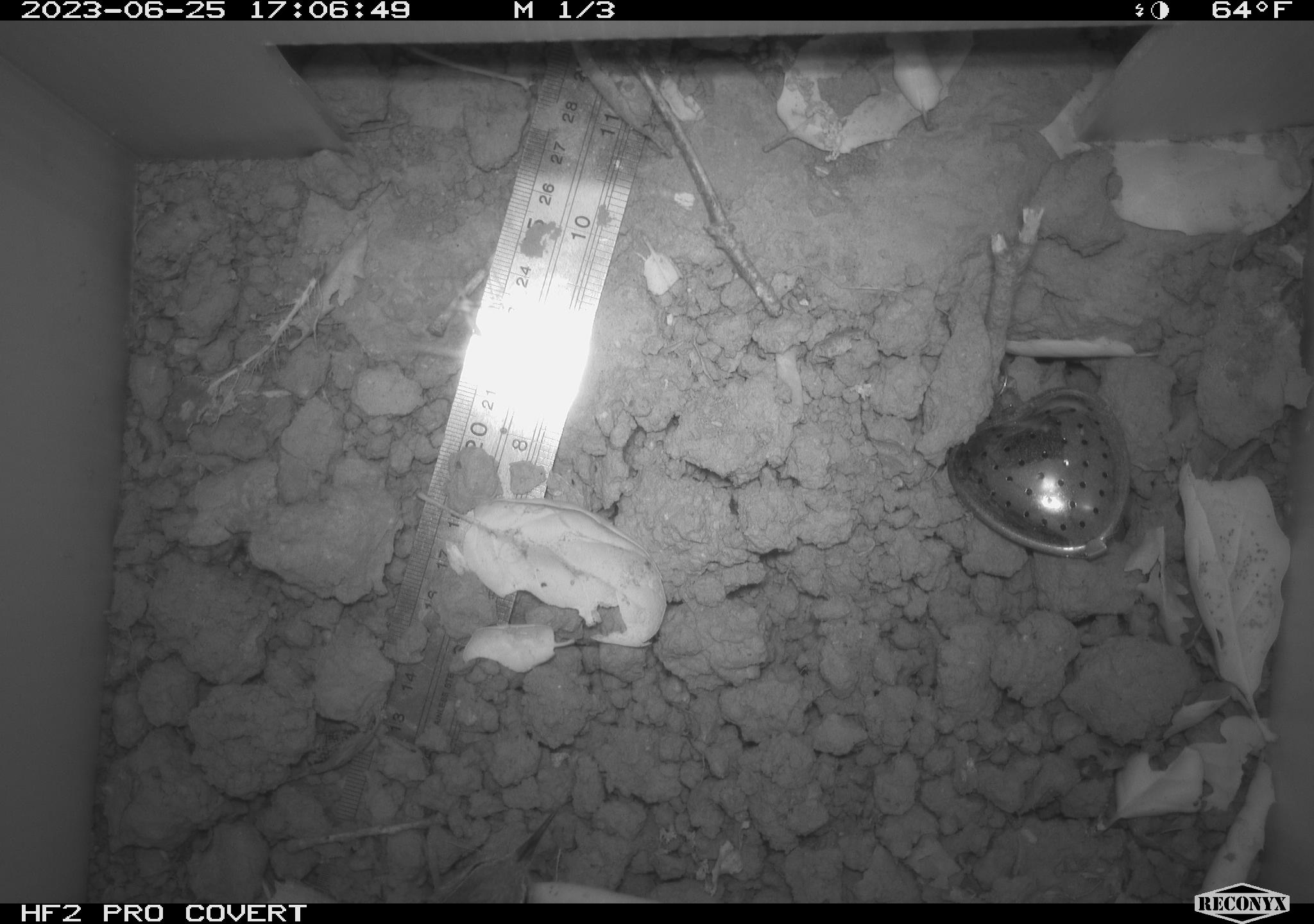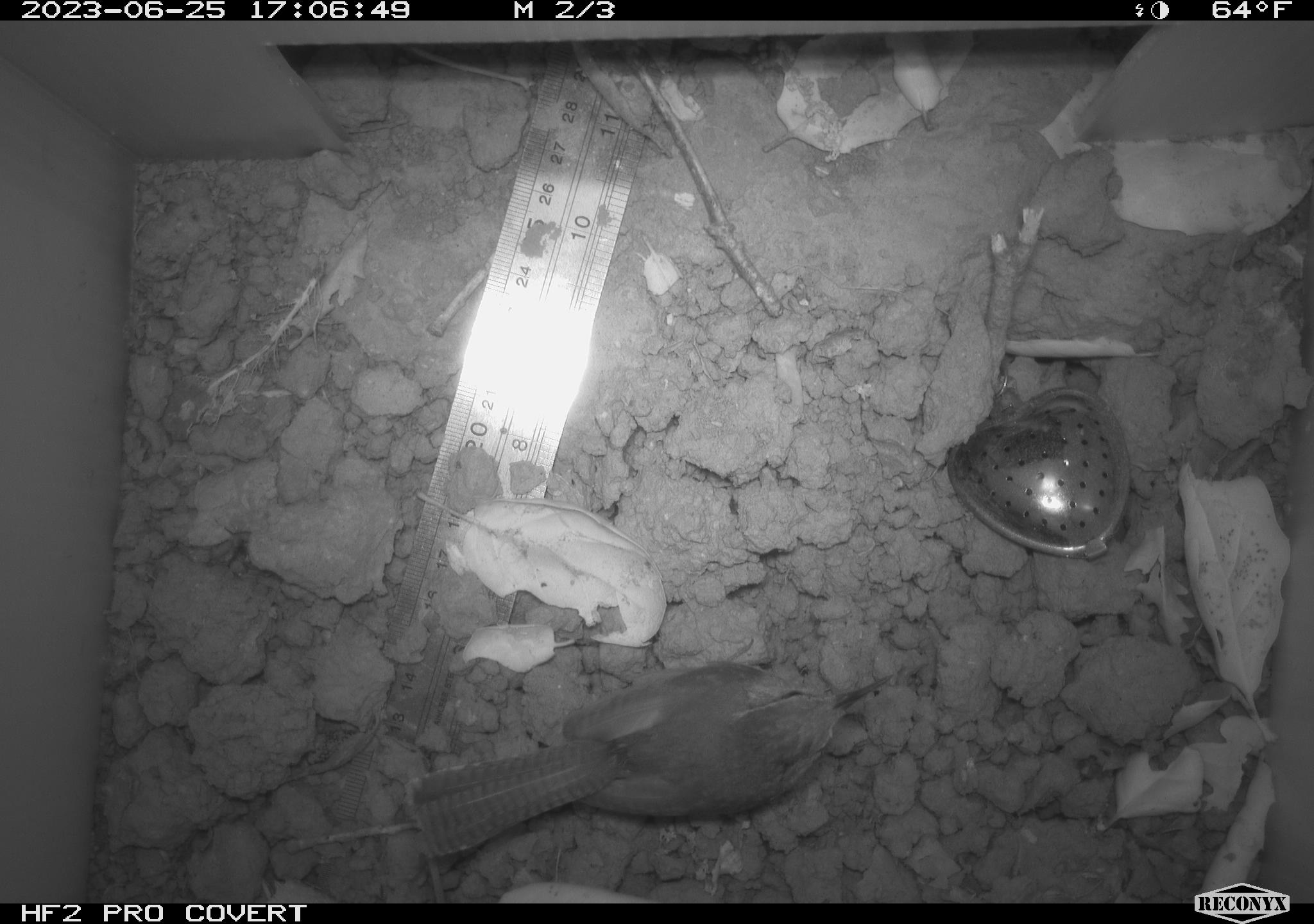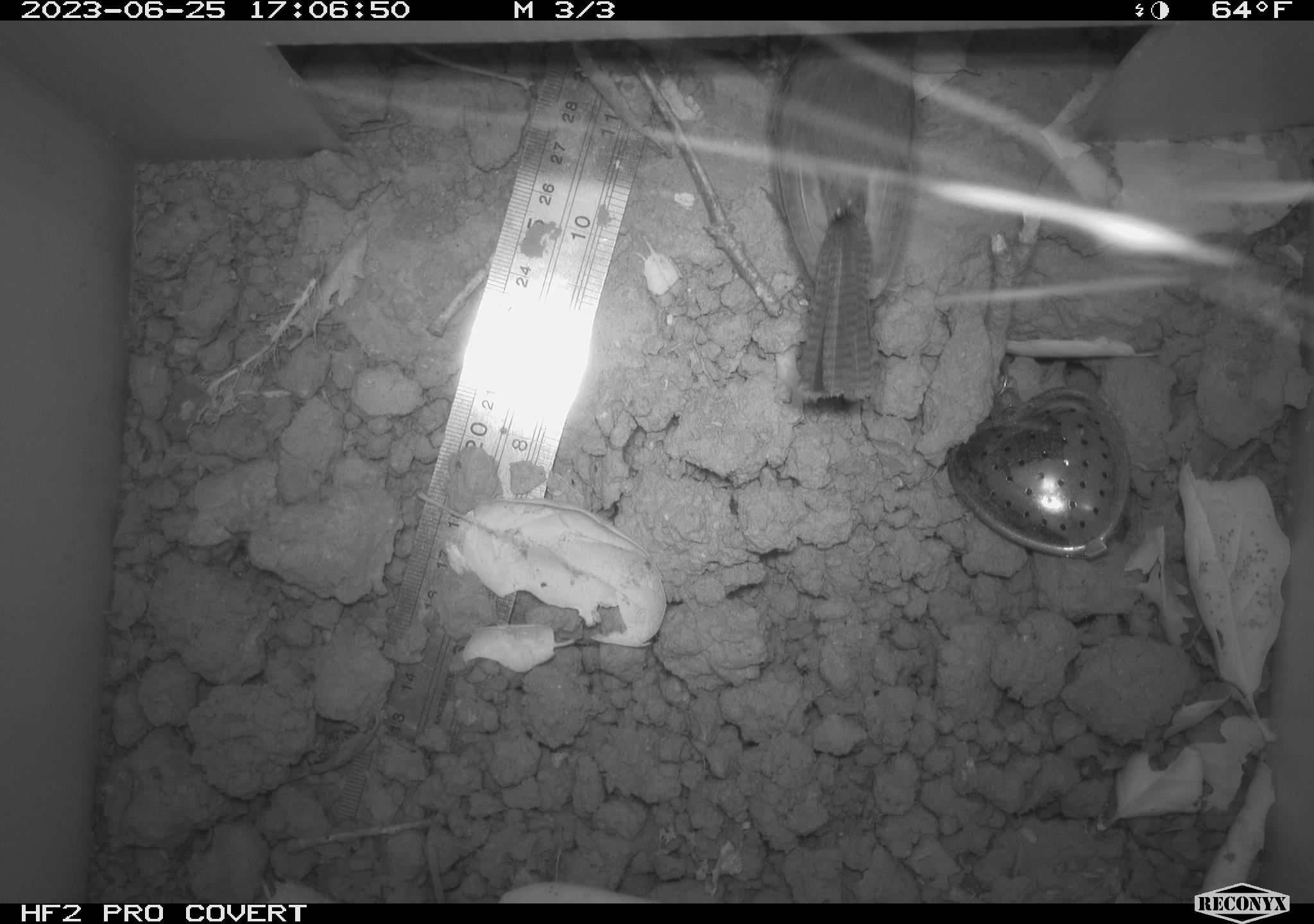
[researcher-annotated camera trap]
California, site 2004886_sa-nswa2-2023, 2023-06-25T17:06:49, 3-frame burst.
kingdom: Animalia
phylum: Chordata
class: Aves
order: Passeriformes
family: Troglodytidae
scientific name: Troglodytidae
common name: wren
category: troglodytidae family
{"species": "troglodytidae family (wren) (Troglodytidae)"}